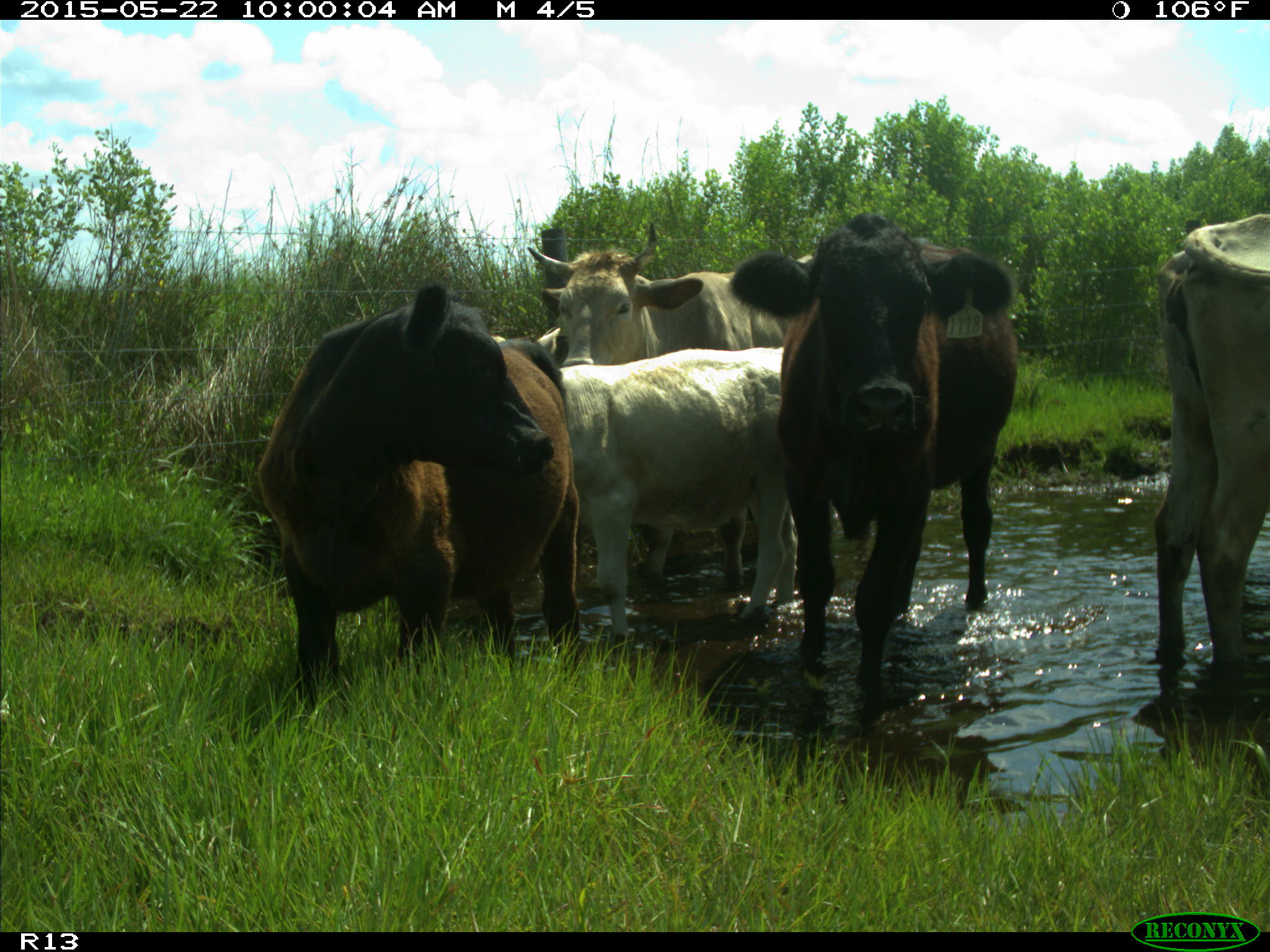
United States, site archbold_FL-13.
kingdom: Animalia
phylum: Chordata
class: Mammalia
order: Artiodactyla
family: Bovidae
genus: Bos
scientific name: Bos taurus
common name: domestic cow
Bos taurus (domestic cow).